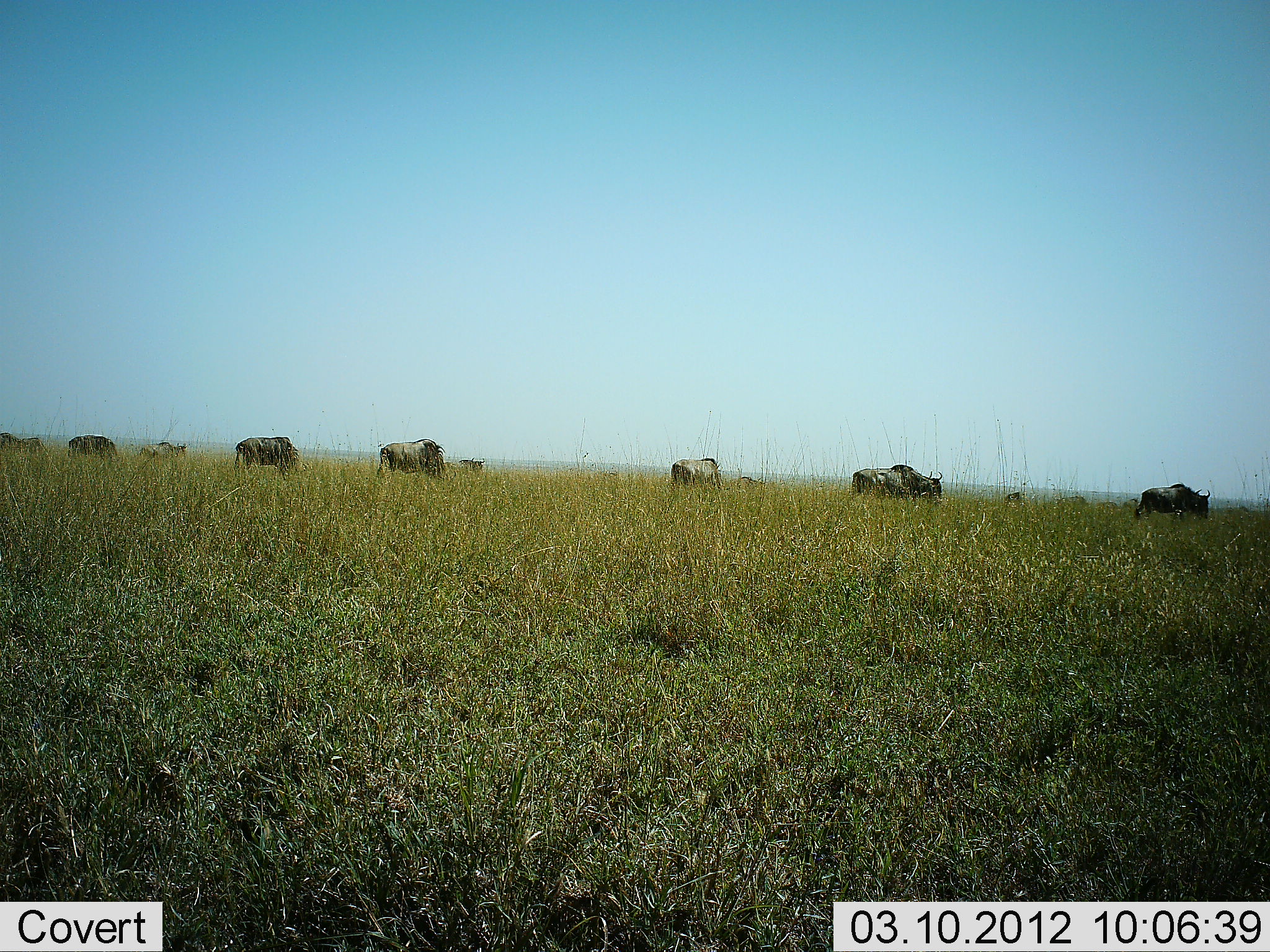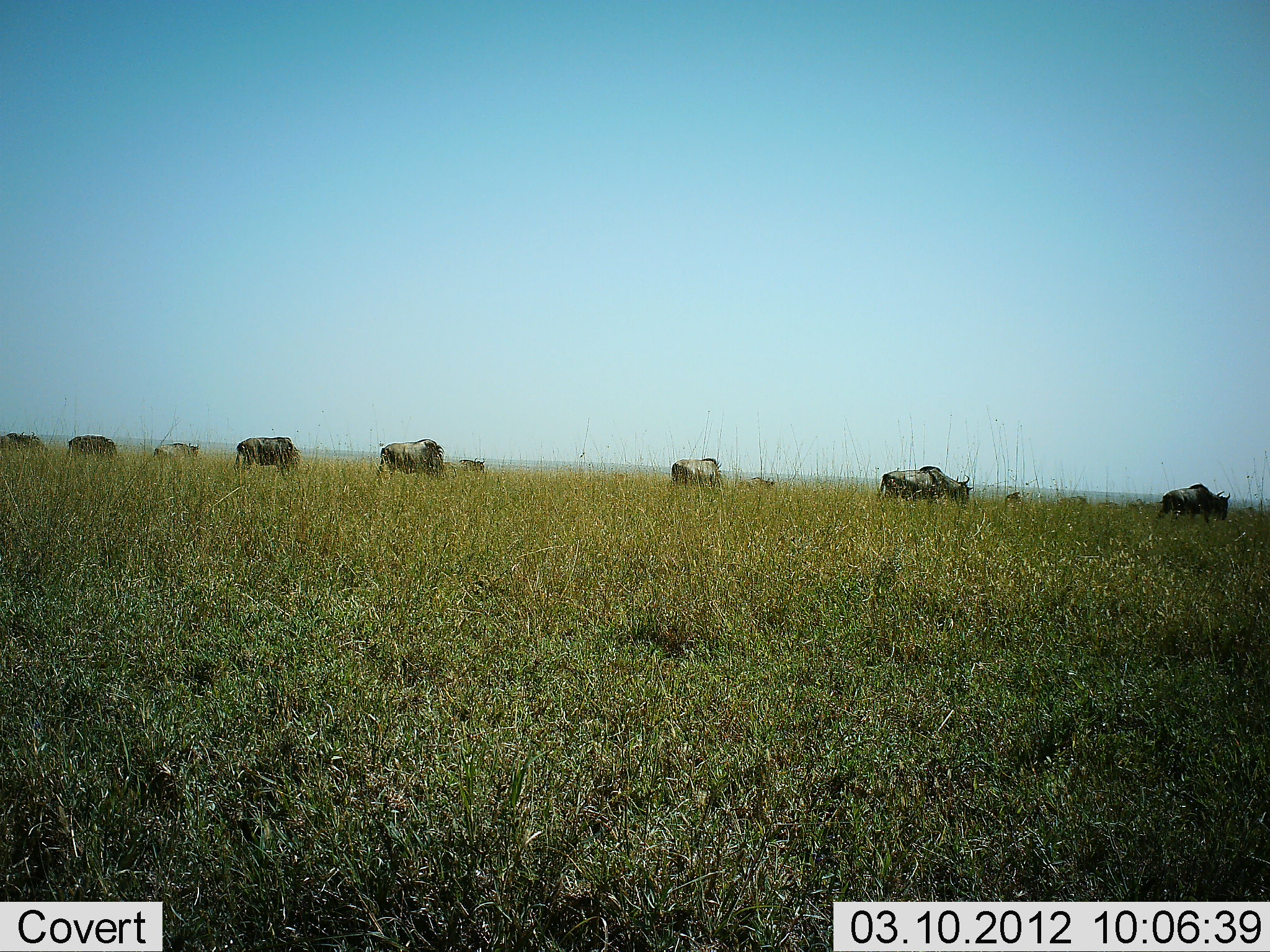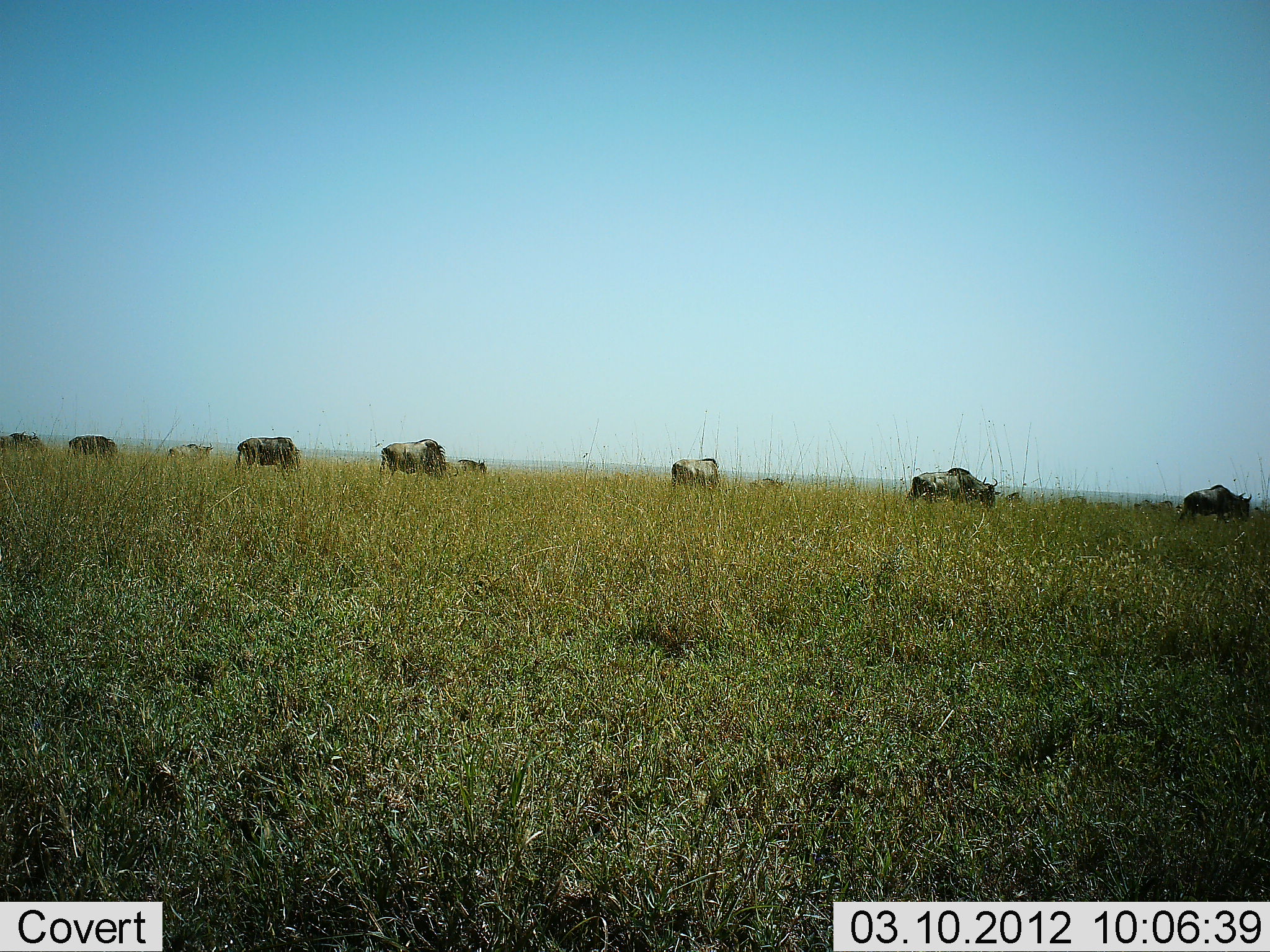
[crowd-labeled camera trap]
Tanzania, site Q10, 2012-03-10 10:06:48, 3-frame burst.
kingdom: Animalia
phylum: Chordata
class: Mammalia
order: Artiodactyla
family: Bovidae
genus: Connochaetes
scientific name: Connochaetes taurinus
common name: blue wildebeest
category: wildebeest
Wildebeest (blue wildebeest) (Connochaetes taurinus), count 11-50. Behavior (volunteer vote fractions): standing 25%, resting 0%, moving 90%, interacting 0%. Young present (vote fraction): 5%. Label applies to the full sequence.